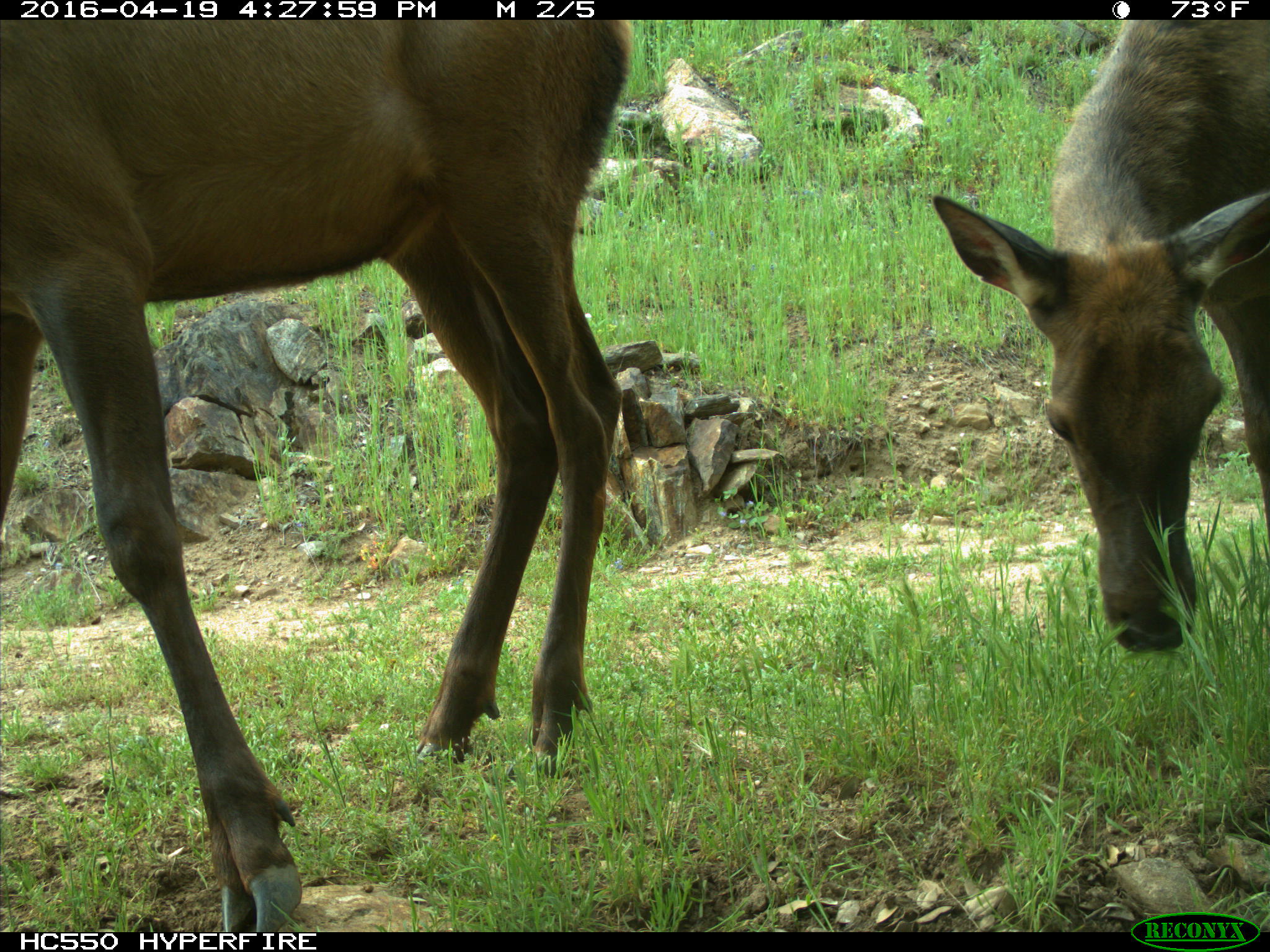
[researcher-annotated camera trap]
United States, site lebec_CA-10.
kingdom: Animalia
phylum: Chordata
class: Mammalia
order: Artiodactyla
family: Cervidae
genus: Cervus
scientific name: Cervus canadensis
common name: elk